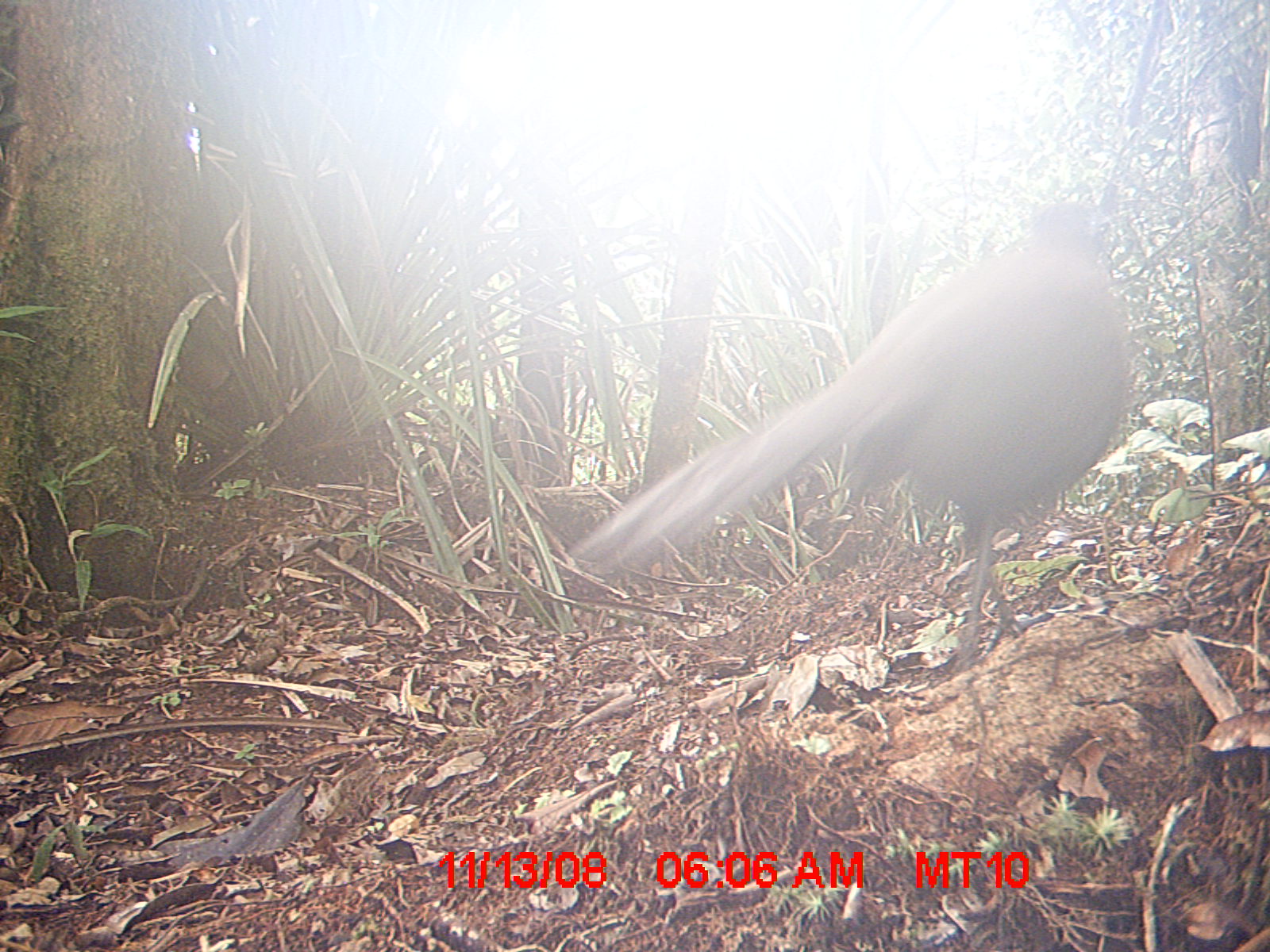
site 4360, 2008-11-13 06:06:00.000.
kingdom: Animalia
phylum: Chordata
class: Aves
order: Coraciiformes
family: Brachypteraciidae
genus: Brachypteracias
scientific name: Brachypteracias squamiger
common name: scaly ground-roller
Brachypteracias squamiger (scaly ground-roller), count 2.